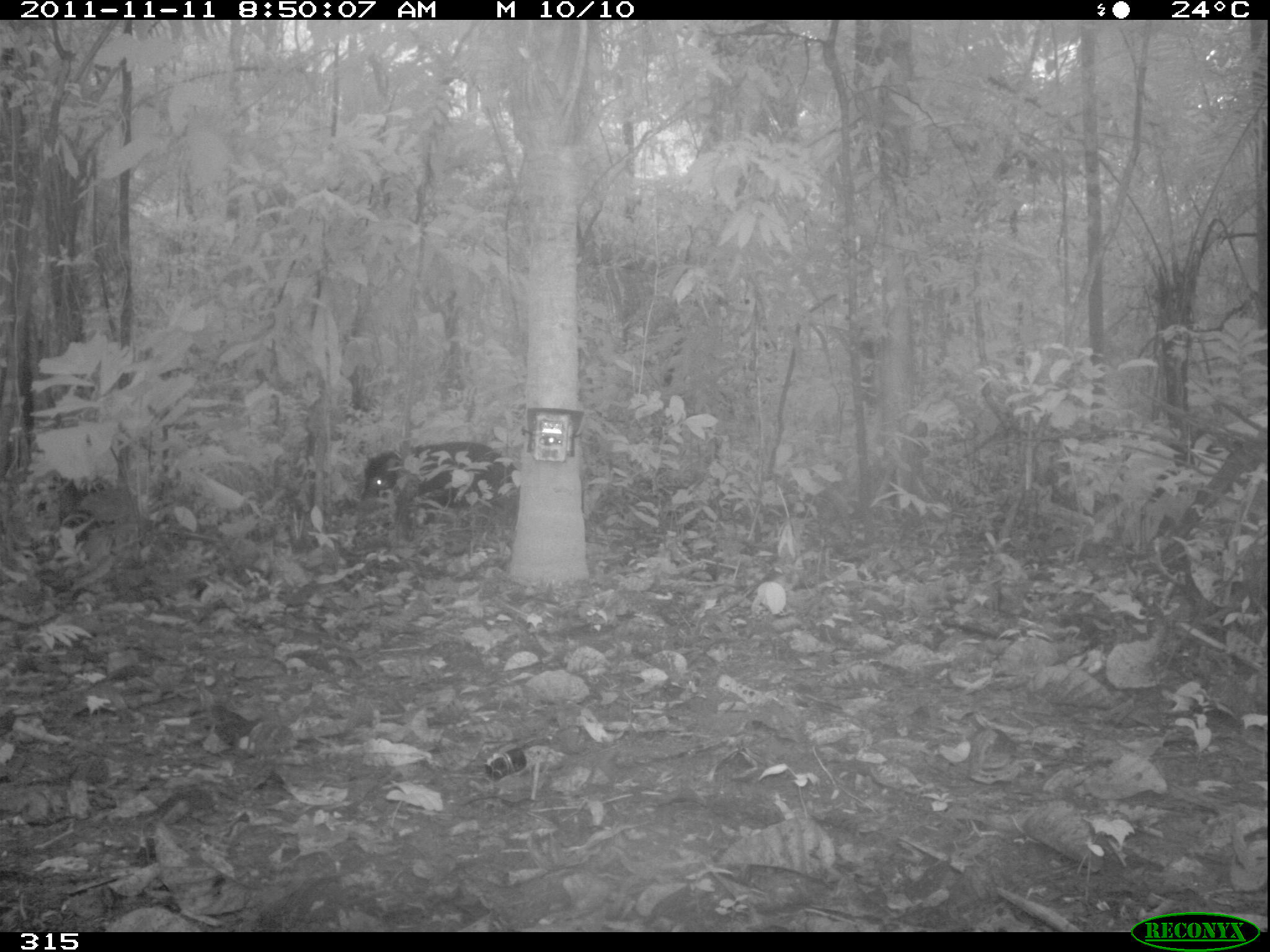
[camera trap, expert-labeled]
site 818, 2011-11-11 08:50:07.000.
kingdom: Animalia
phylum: Chordata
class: Mammalia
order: Artiodactyla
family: Tayassuidae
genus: Tayassu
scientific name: Tayassu pecari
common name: white-lipped peccary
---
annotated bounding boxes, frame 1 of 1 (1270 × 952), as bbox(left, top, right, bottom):
tayassu pecari: bbox(359, 441, 518, 536)